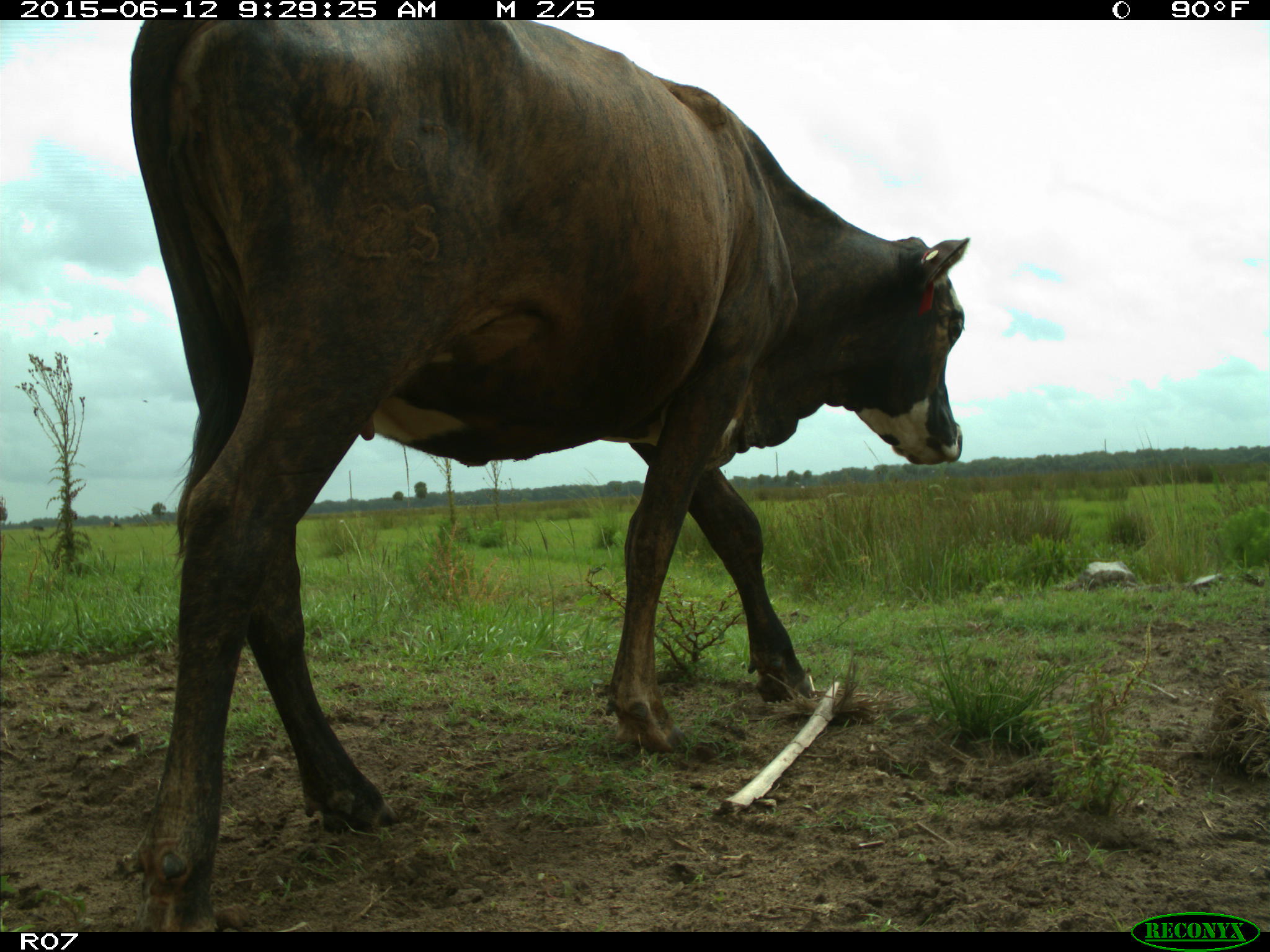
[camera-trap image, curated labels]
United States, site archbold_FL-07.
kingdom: Animalia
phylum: Chordata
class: Mammalia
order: Artiodactyla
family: Bovidae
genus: Bos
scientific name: Bos taurus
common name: domestic cow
Bos taurus (domestic cow).